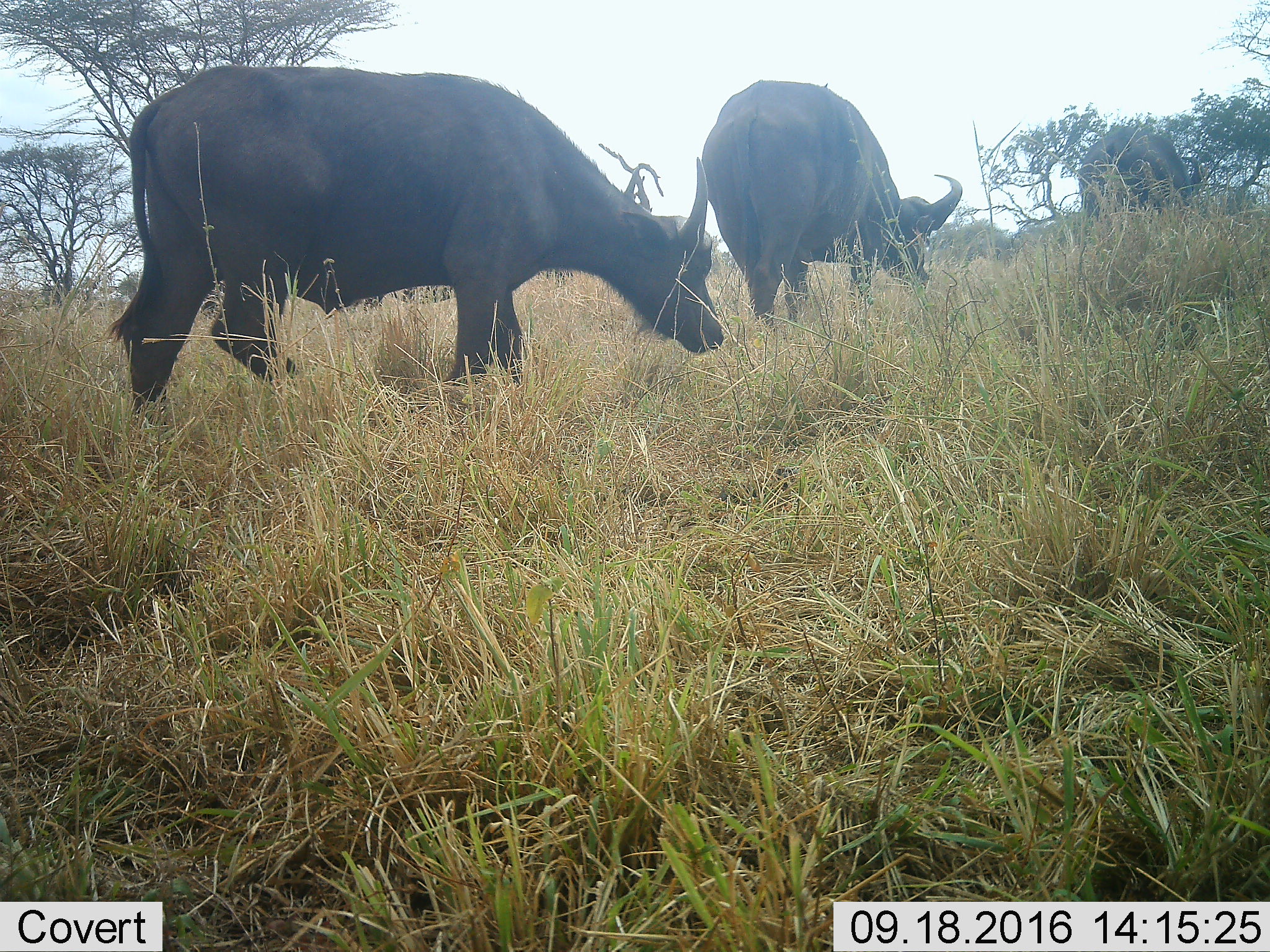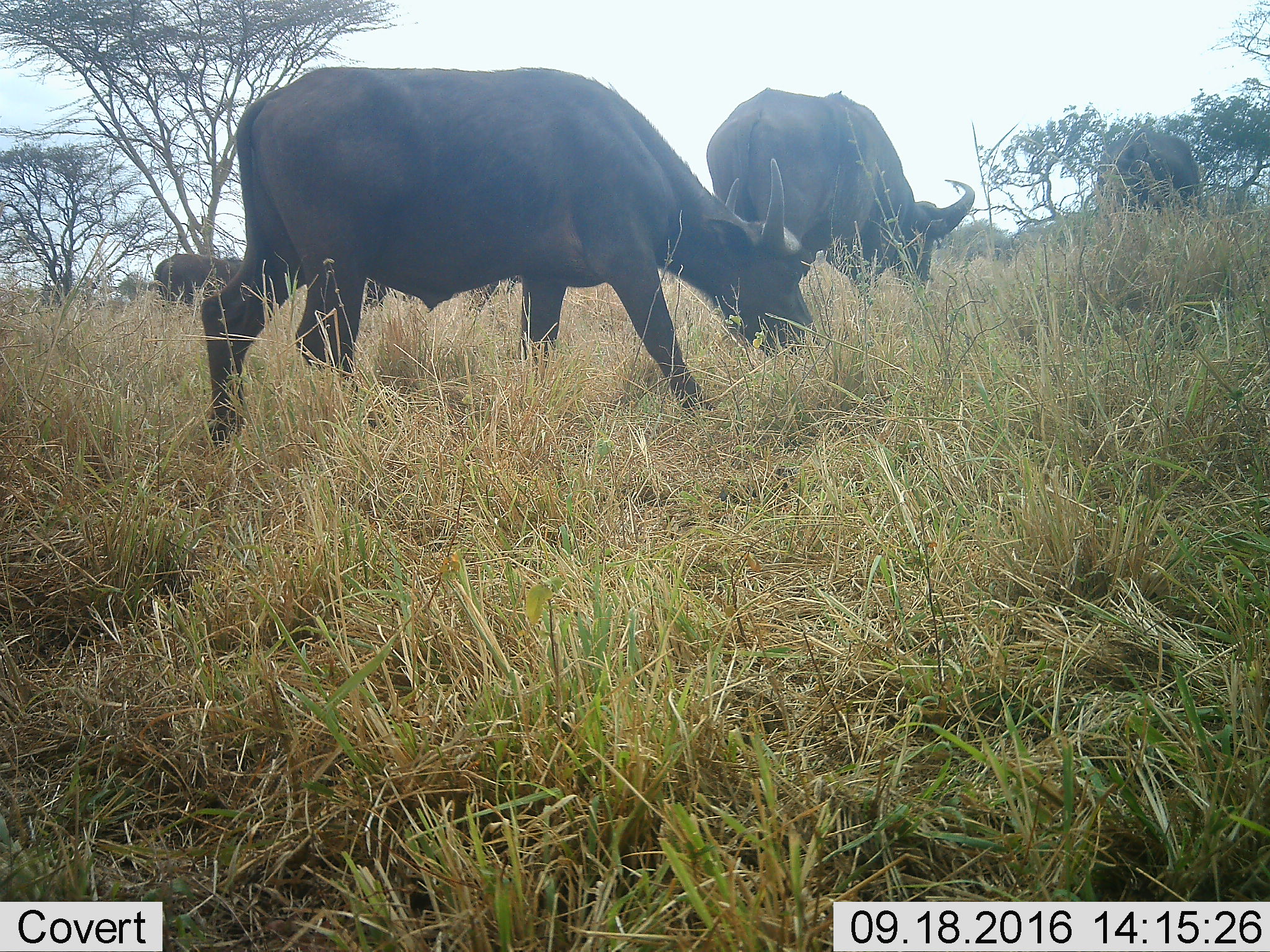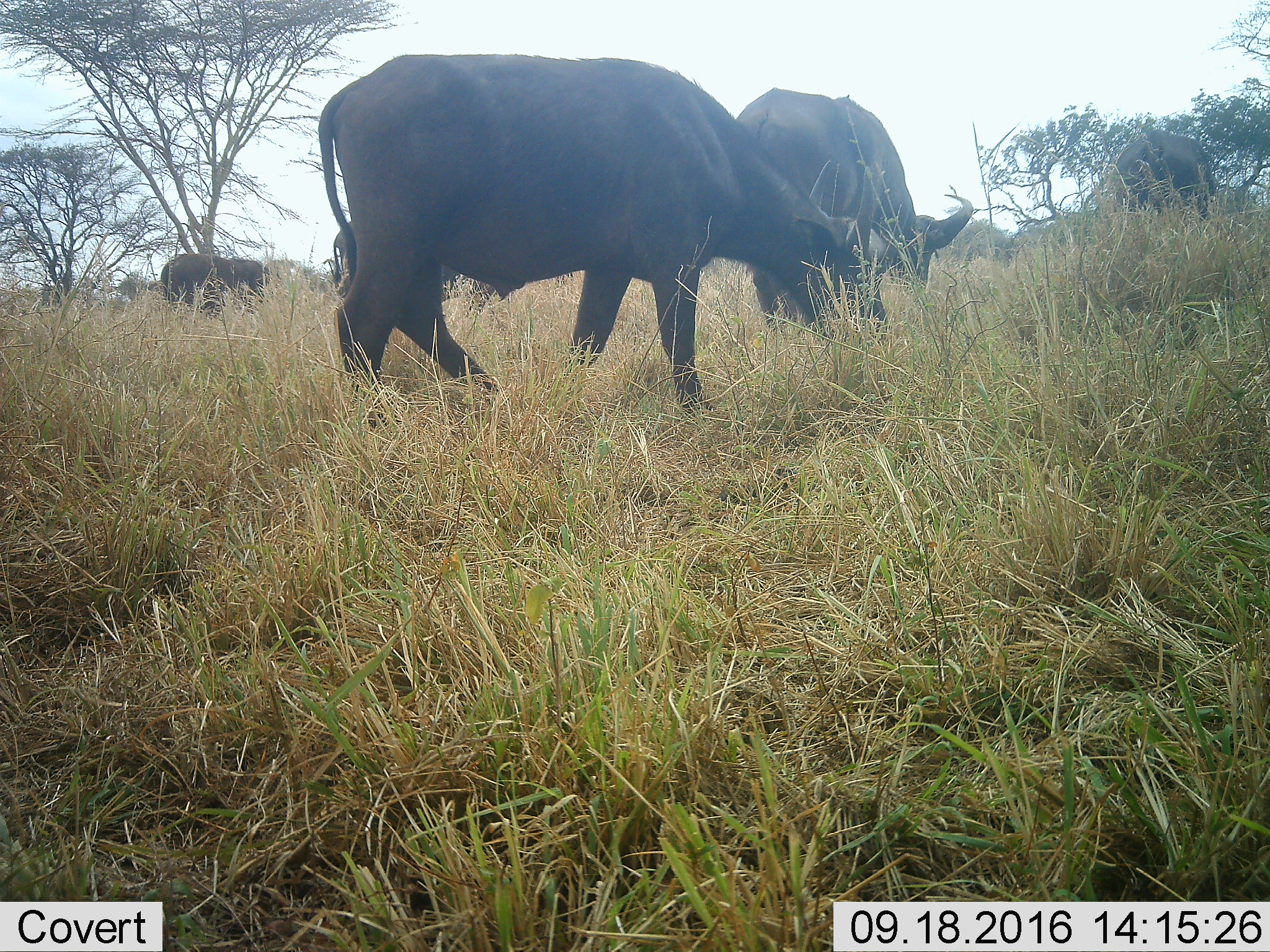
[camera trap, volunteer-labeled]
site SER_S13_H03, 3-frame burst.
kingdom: Animalia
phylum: Chordata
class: Mammalia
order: Artiodactyla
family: Bovidae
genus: Syncerus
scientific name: Syncerus caffer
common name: african buffalo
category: buffalo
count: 4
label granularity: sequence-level